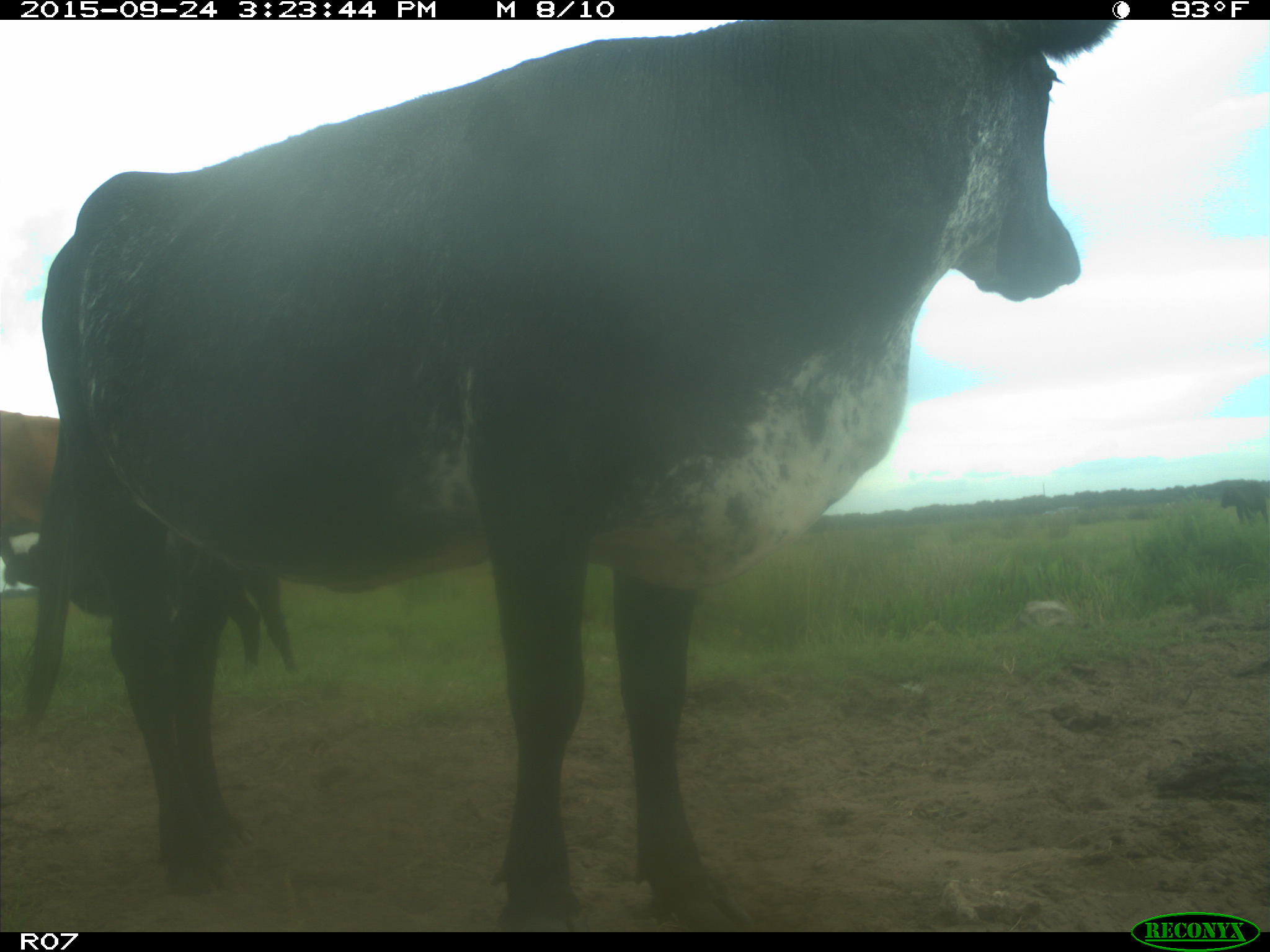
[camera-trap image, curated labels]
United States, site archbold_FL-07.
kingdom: Animalia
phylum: Chordata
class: Mammalia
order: Artiodactyla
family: Bovidae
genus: Bos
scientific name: Bos taurus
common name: domestic cow